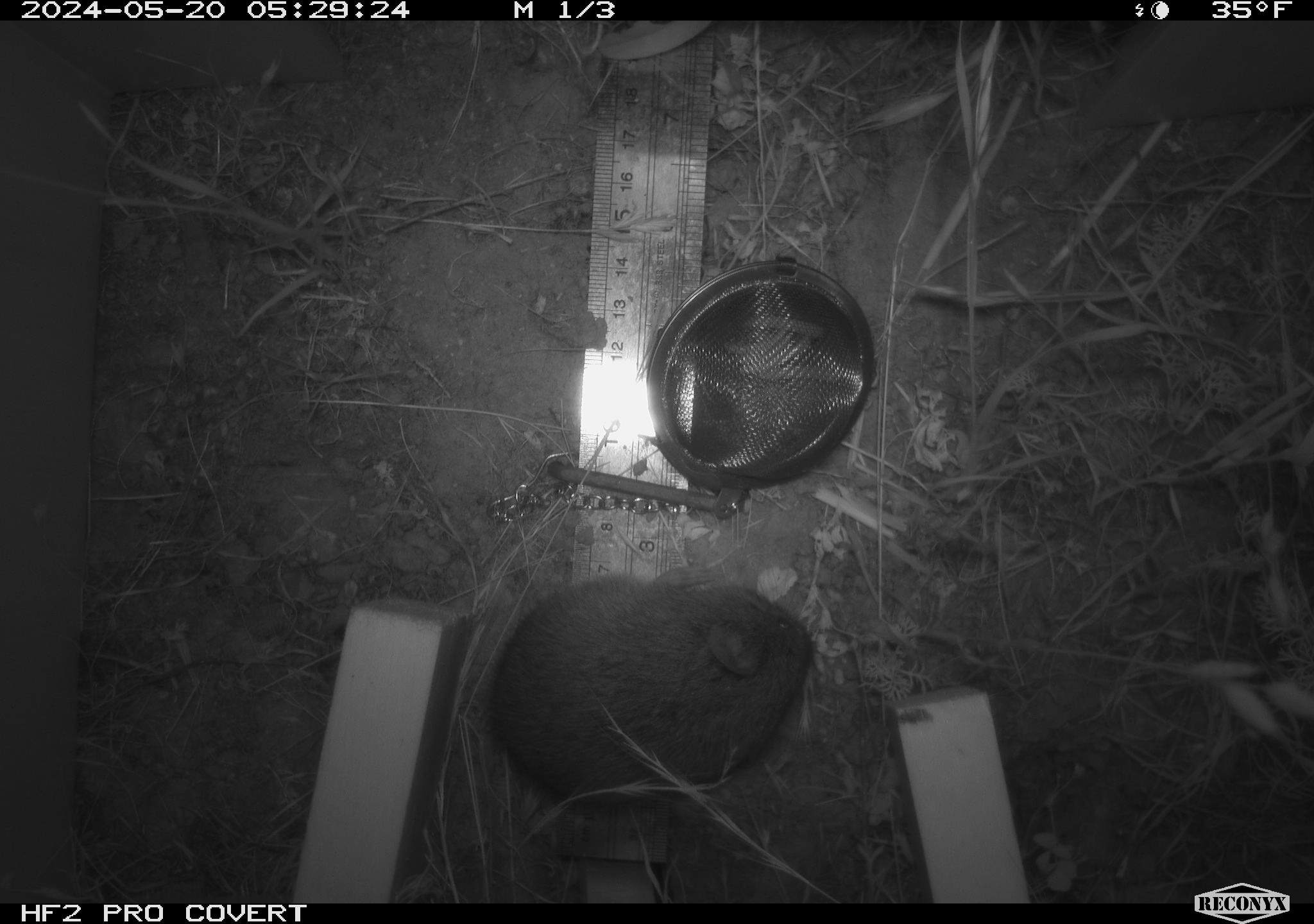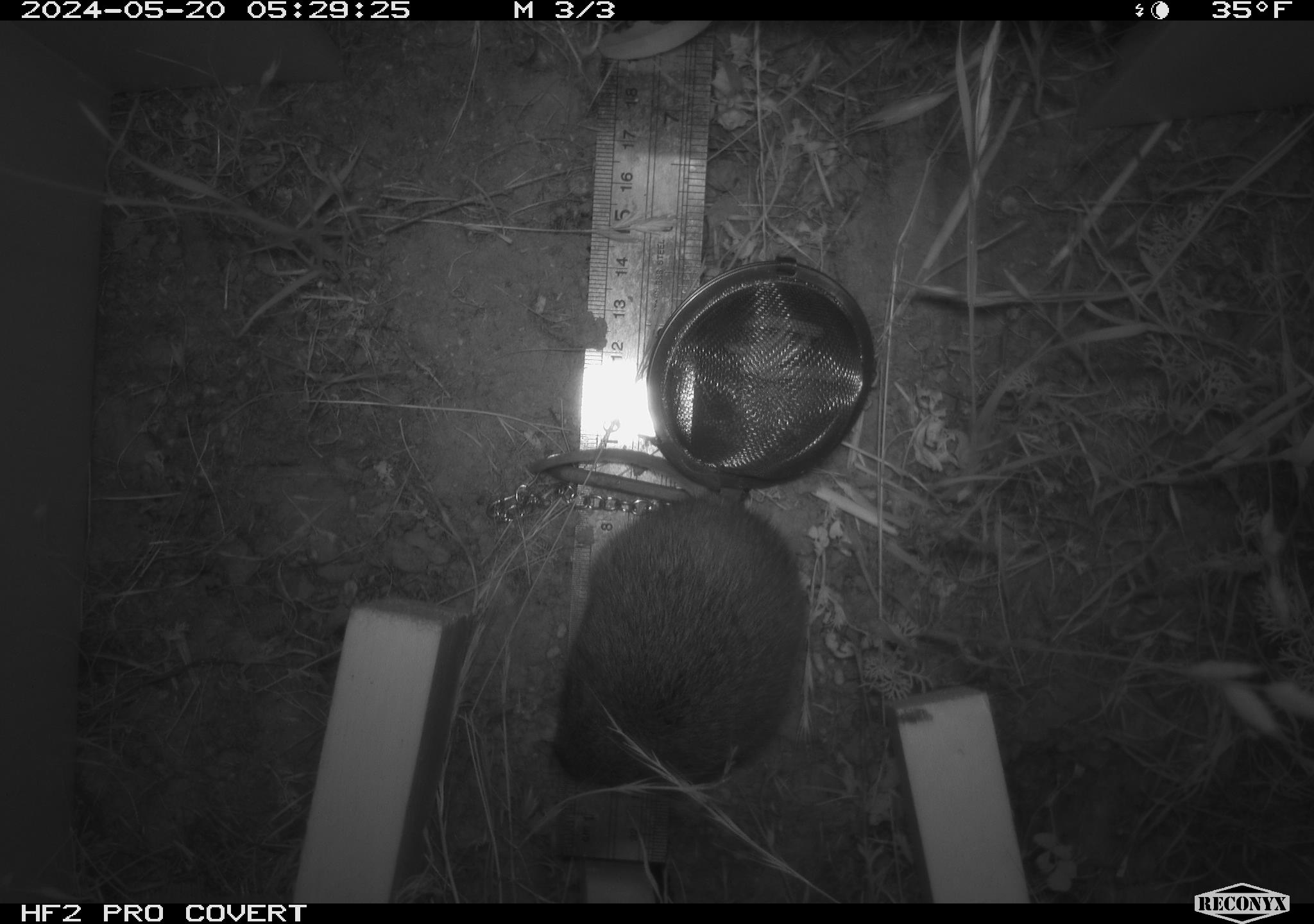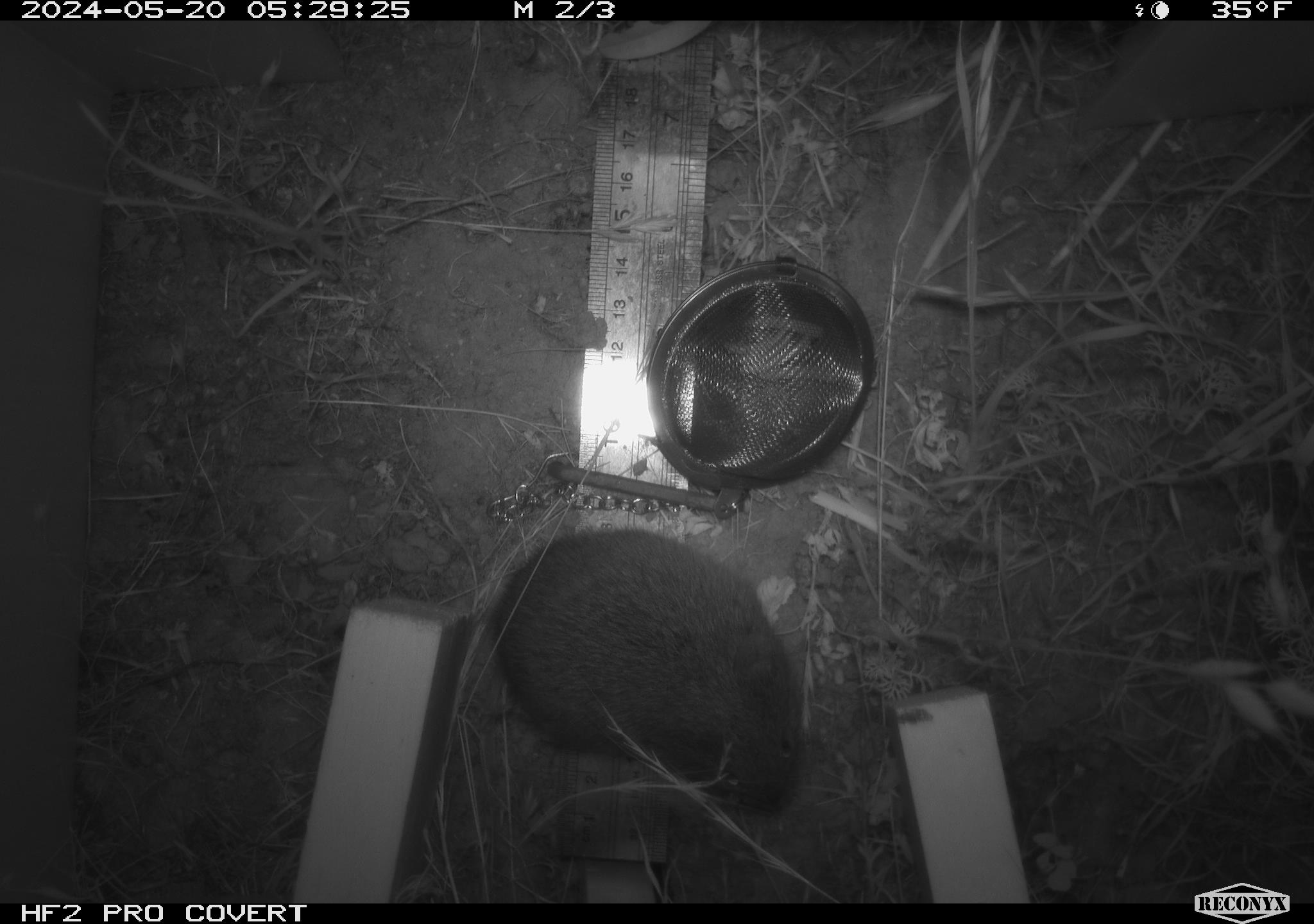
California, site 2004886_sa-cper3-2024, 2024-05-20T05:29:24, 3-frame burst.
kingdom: Animalia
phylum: Chordata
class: Mammalia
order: Rodentia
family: Cricetidae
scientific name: Arvicolinae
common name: voles, lemmings, and muskrats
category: arvicolinae subfamily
Arvicolinae subfamily (voles, lemmings, and muskrats) (Arvicolinae).